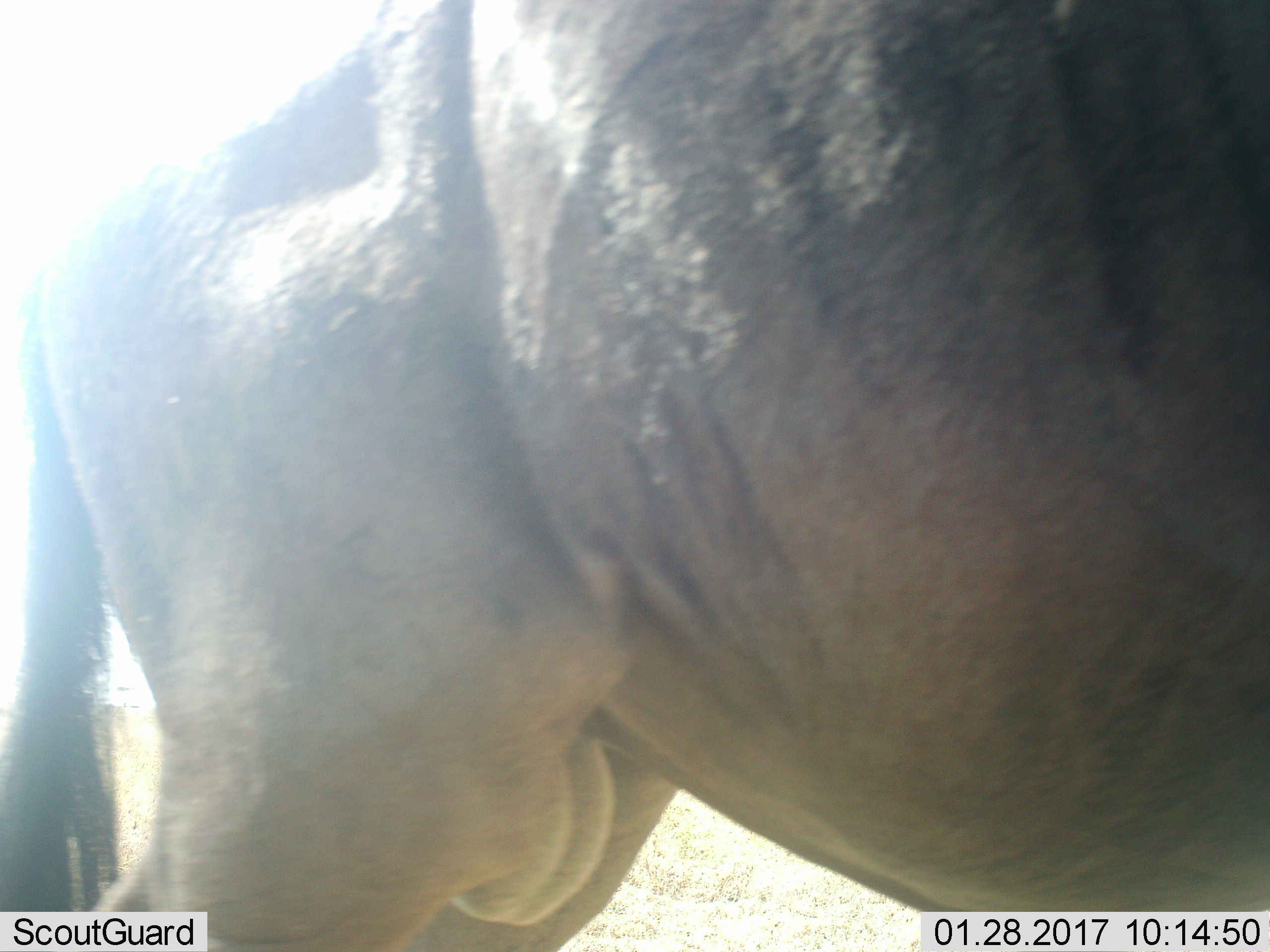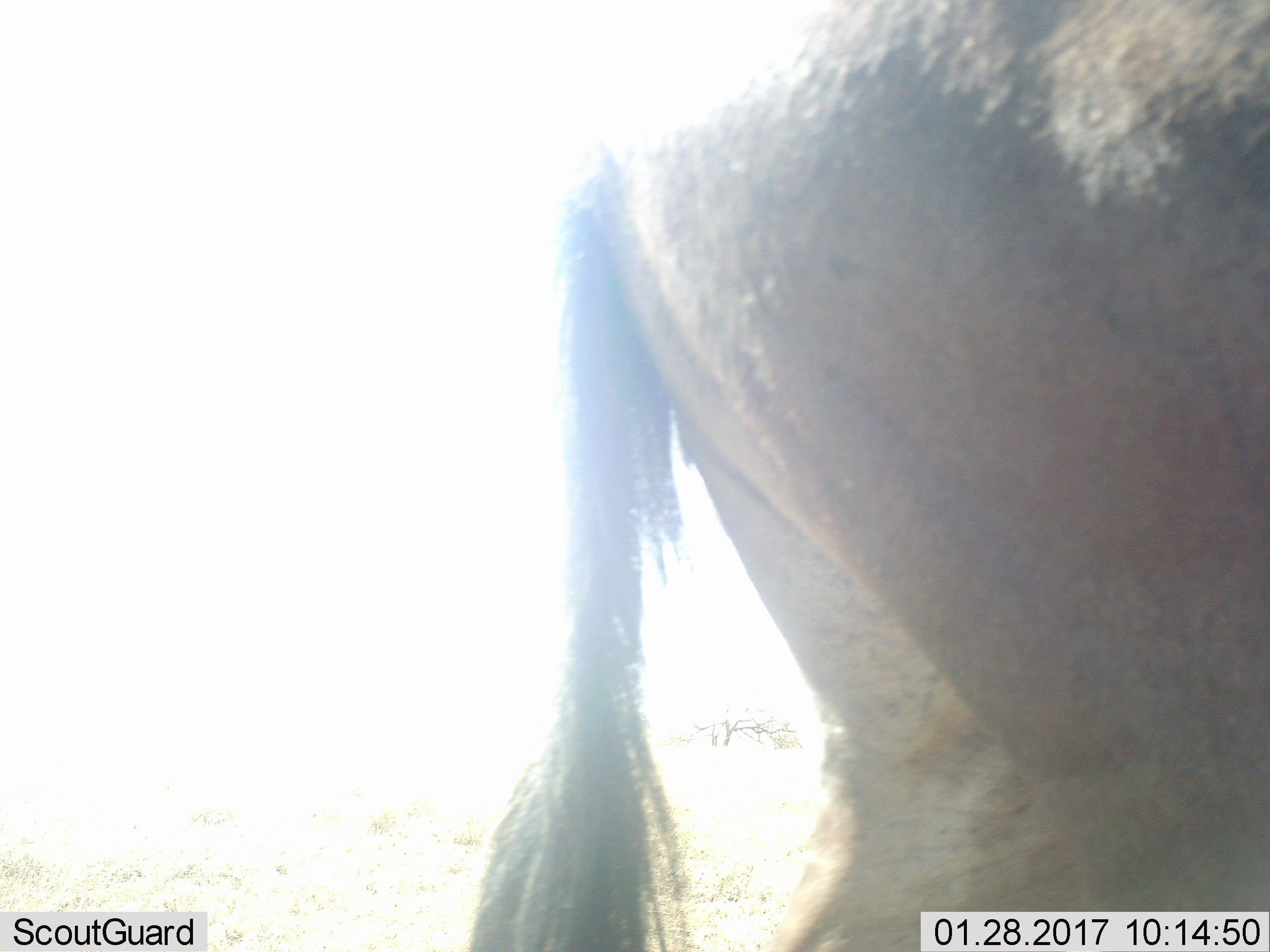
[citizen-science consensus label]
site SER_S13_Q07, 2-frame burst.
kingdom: Animalia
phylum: Chordata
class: Mammalia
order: Artiodactyla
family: Bovidae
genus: Connochaetes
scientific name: Connochaetes taurinus taurinus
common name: blue wildebeest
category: wildebeestblue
Wildebeestblue (blue wildebeest) (Connochaetes taurinus taurinus), count 1. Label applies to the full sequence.